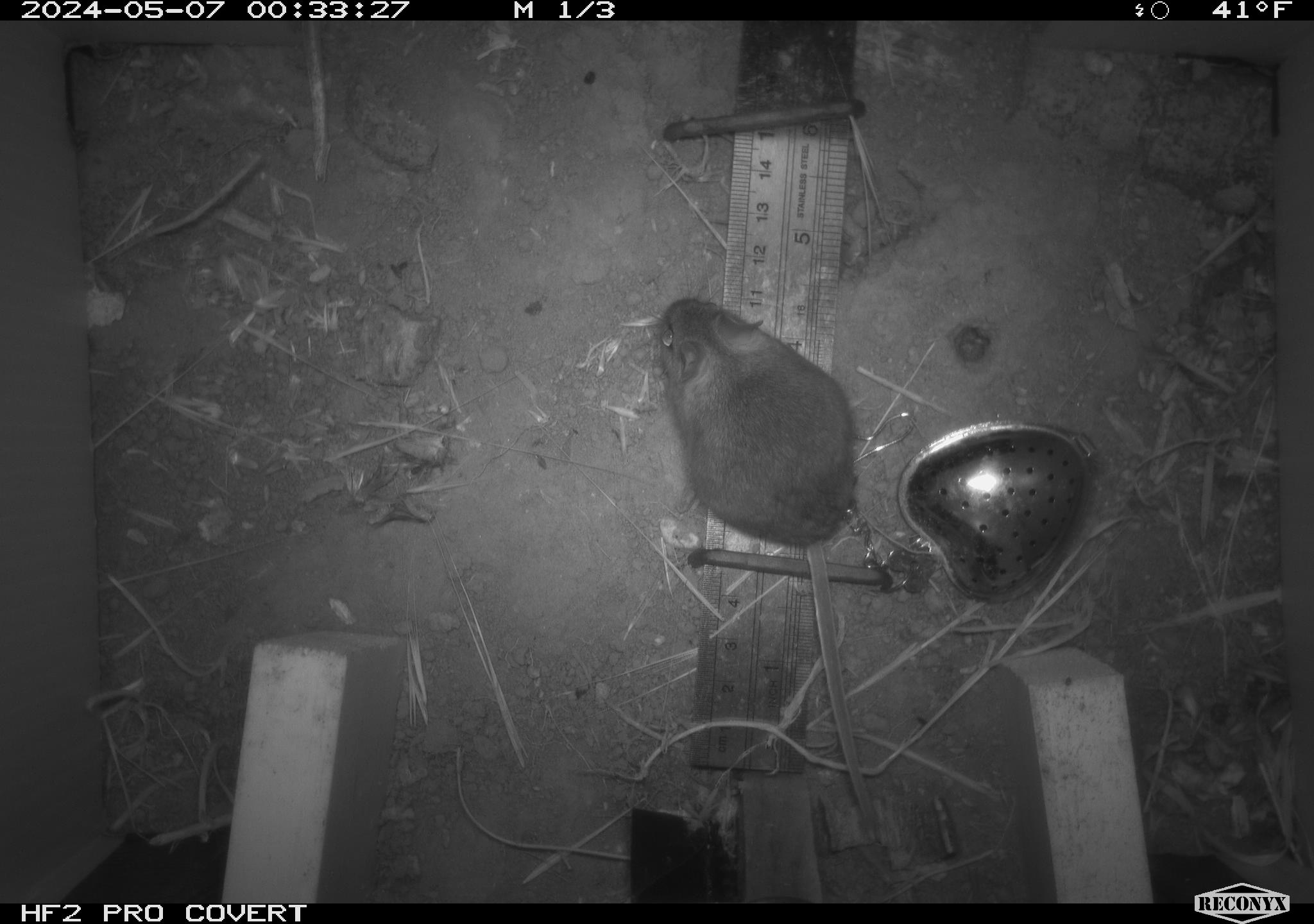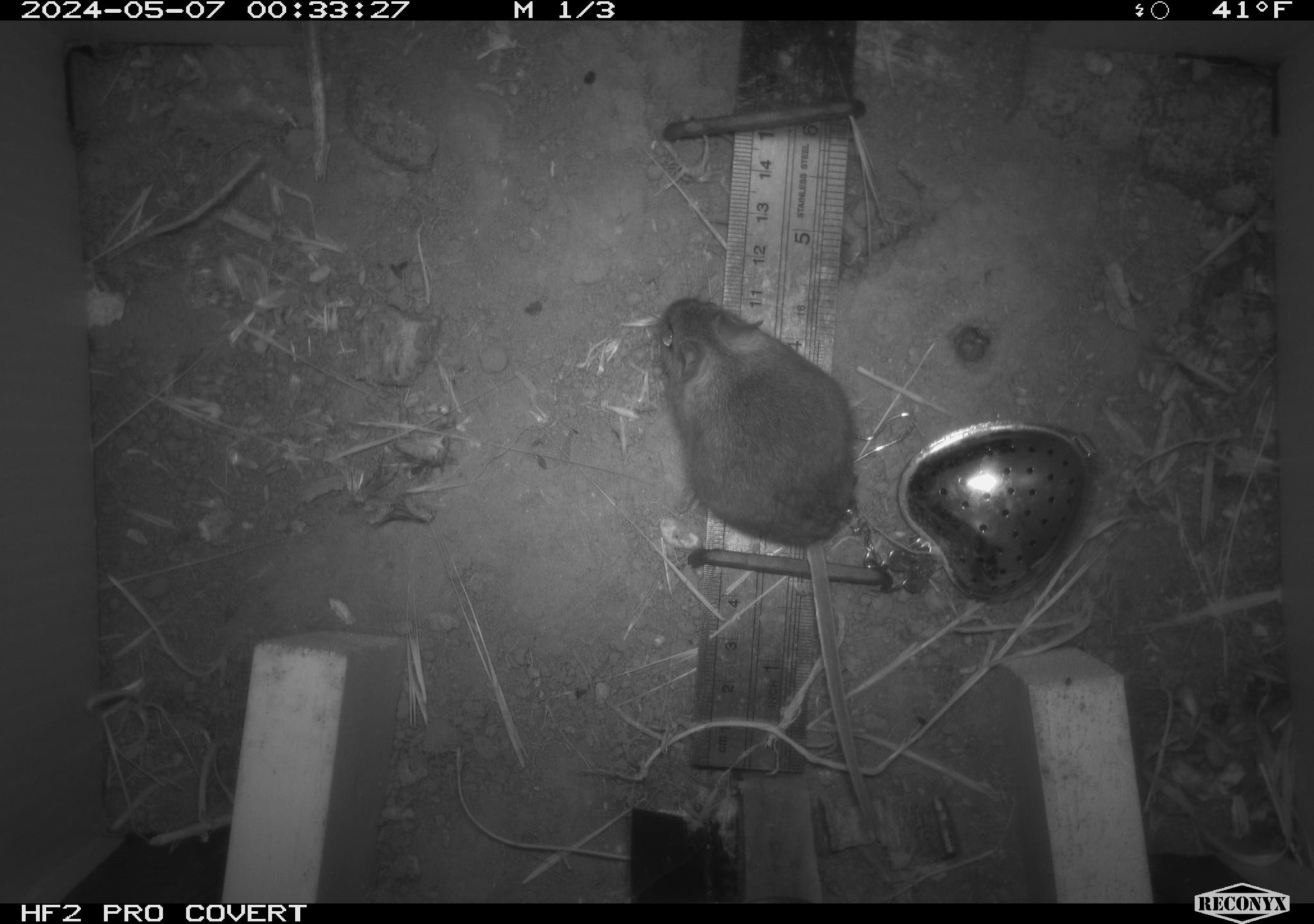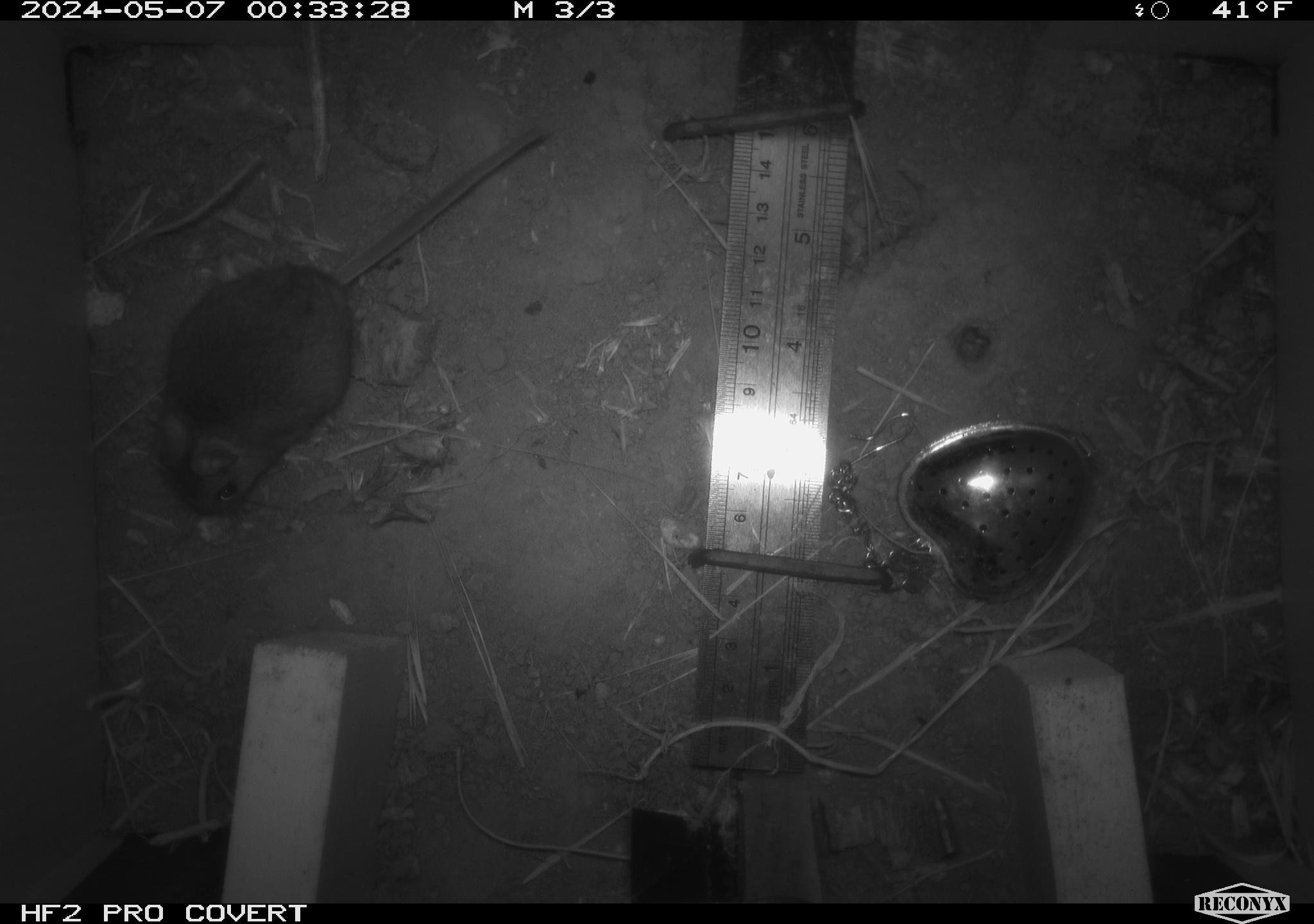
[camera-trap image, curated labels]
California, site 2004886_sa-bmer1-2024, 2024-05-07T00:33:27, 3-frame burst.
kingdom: Animalia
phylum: Chordata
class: Mammalia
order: Rodentia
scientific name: Rodentia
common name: mouse species